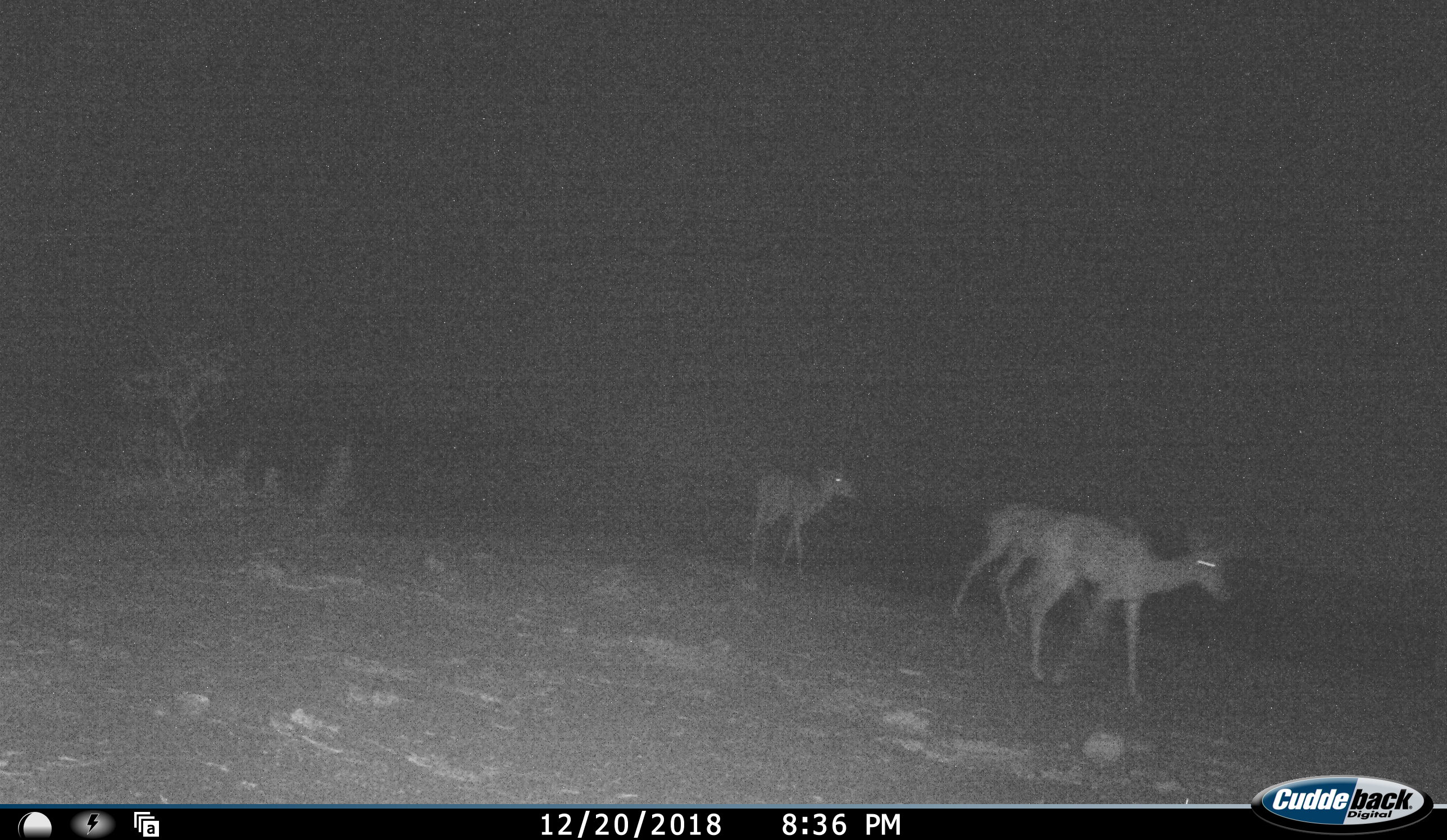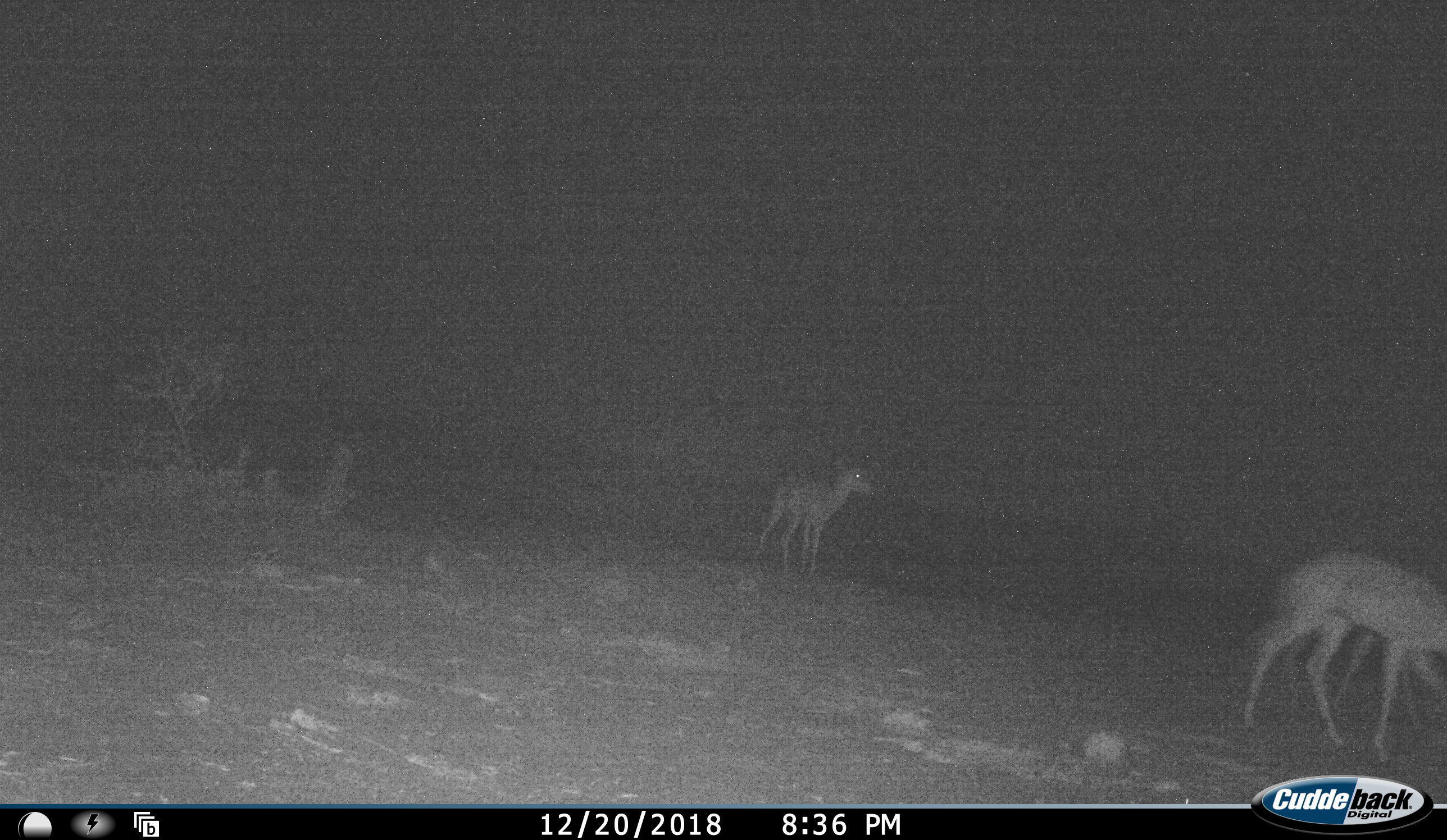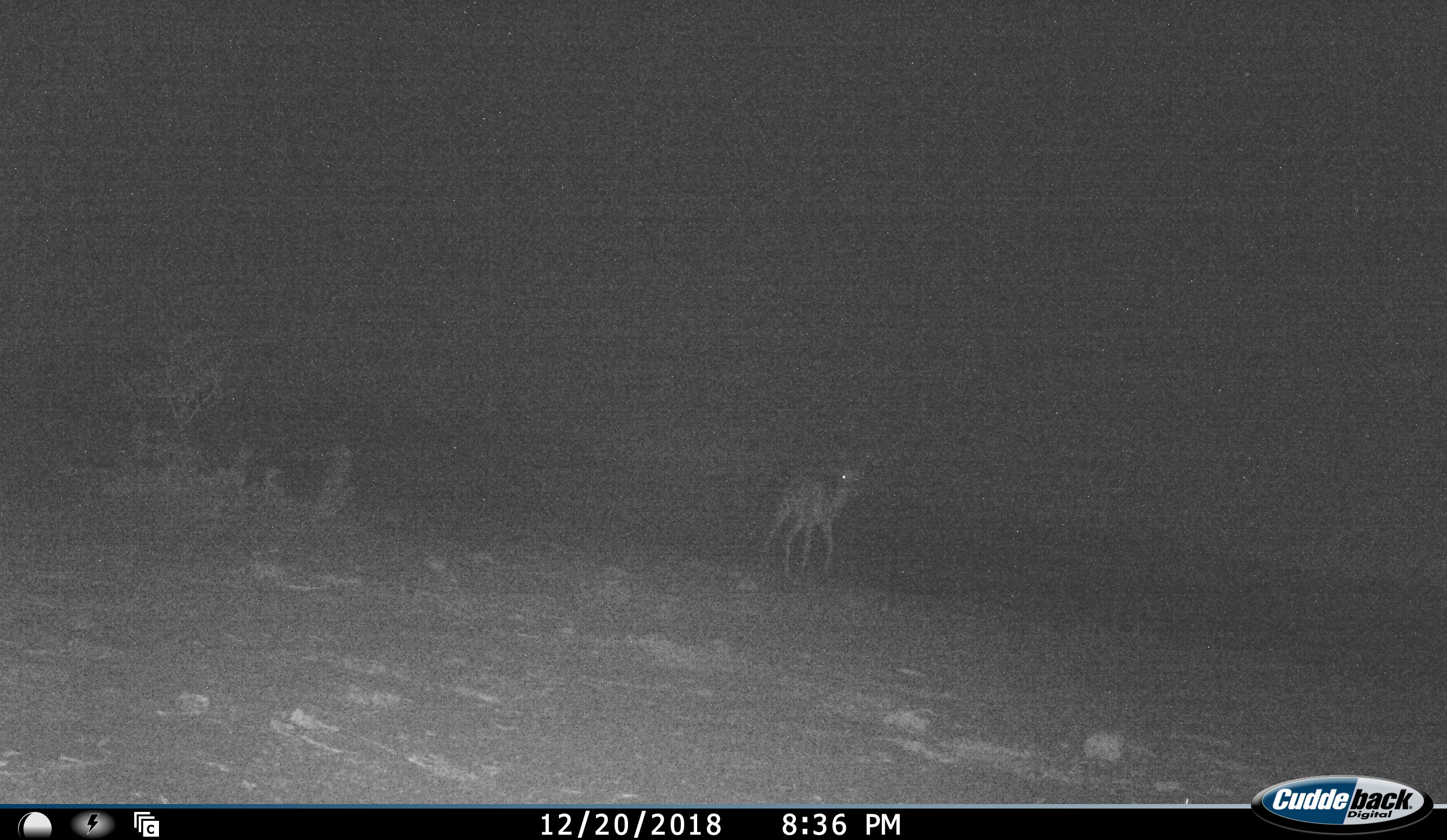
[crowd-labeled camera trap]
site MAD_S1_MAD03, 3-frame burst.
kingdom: Animalia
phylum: Chordata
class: Mammalia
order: Artiodactyla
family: Bovidae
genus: Aepyceros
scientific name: Aepyceros melampus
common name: impala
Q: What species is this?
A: Impala (Aepyceros melampus).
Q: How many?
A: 3.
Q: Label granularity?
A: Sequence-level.